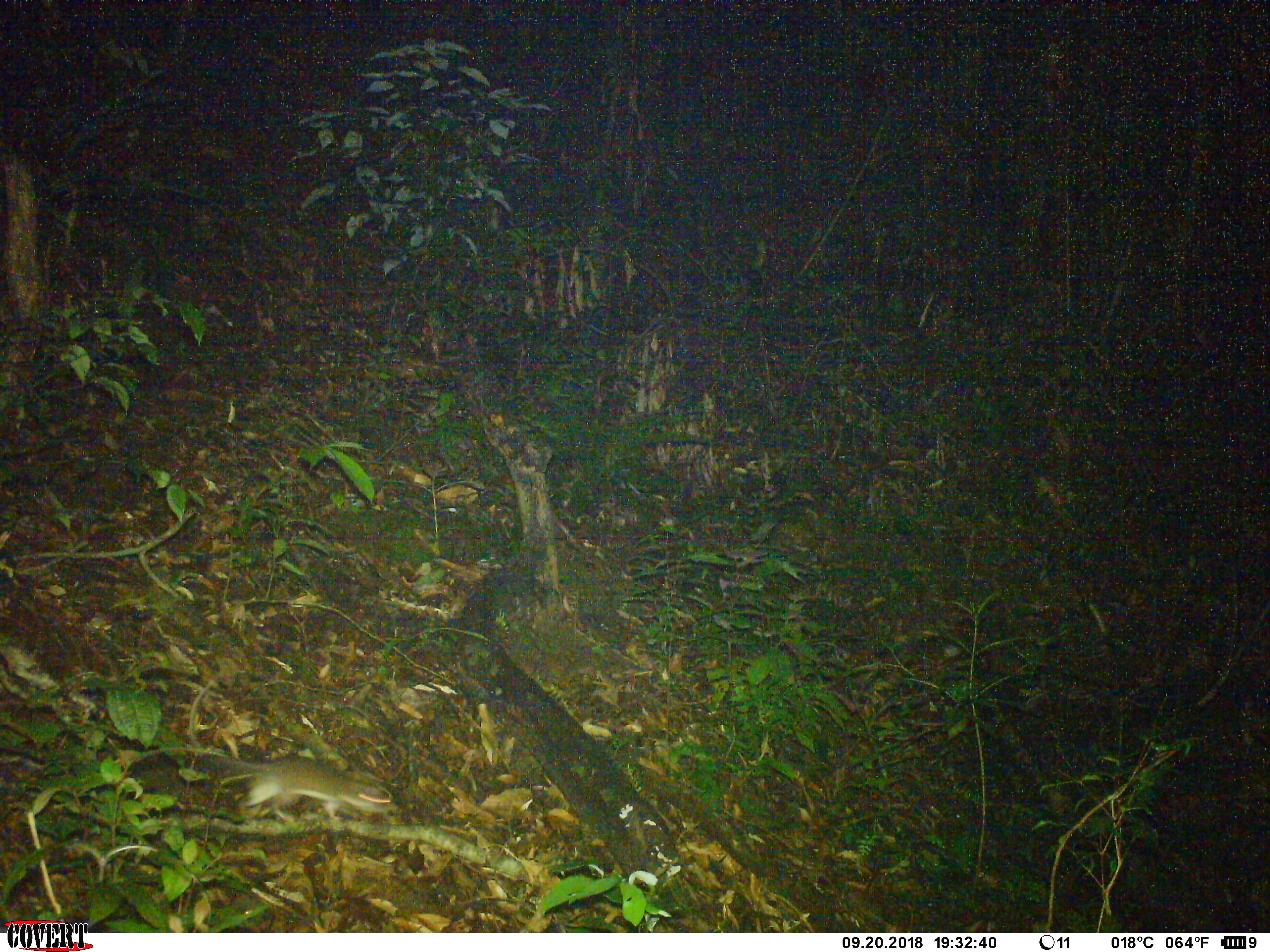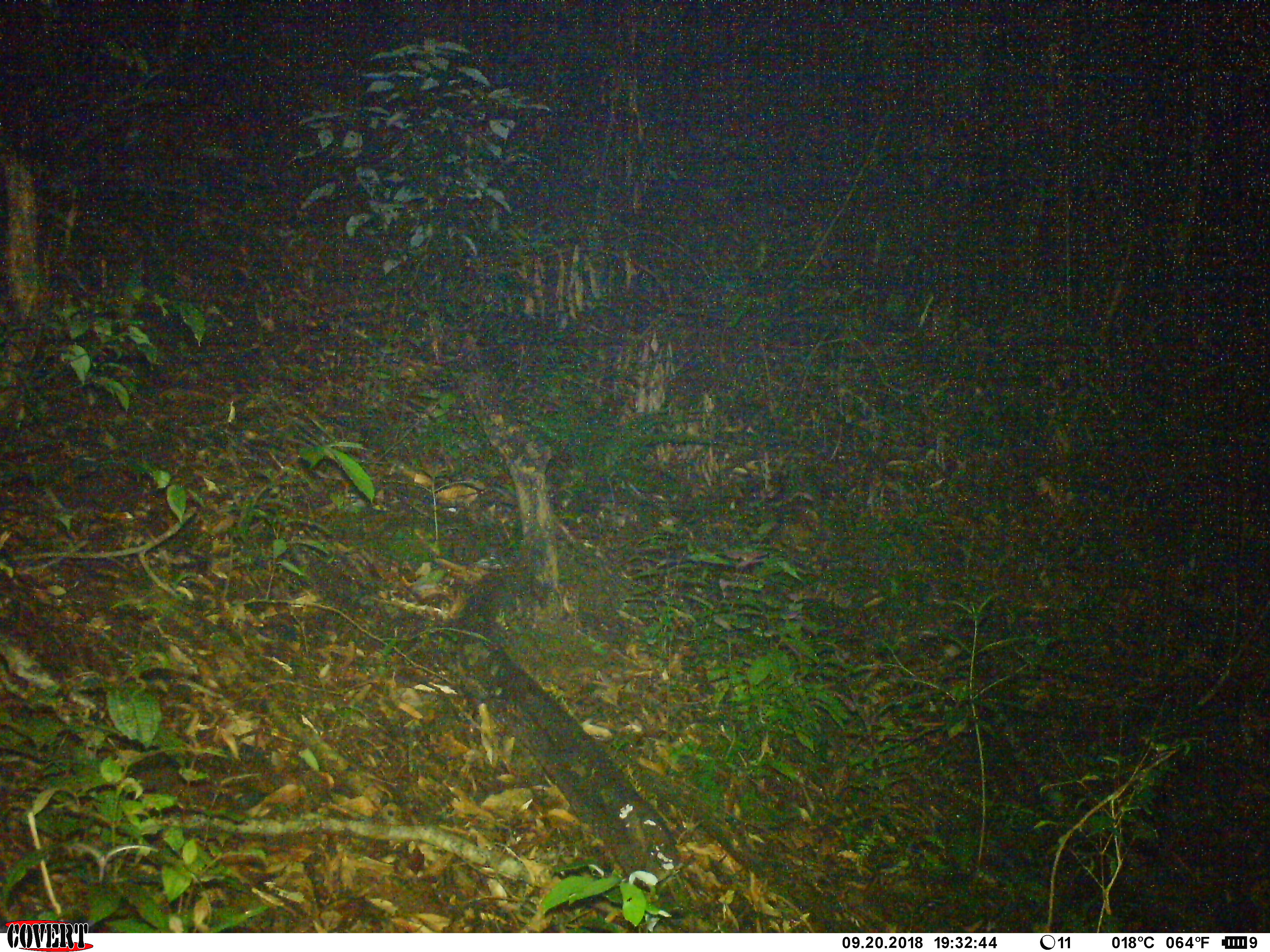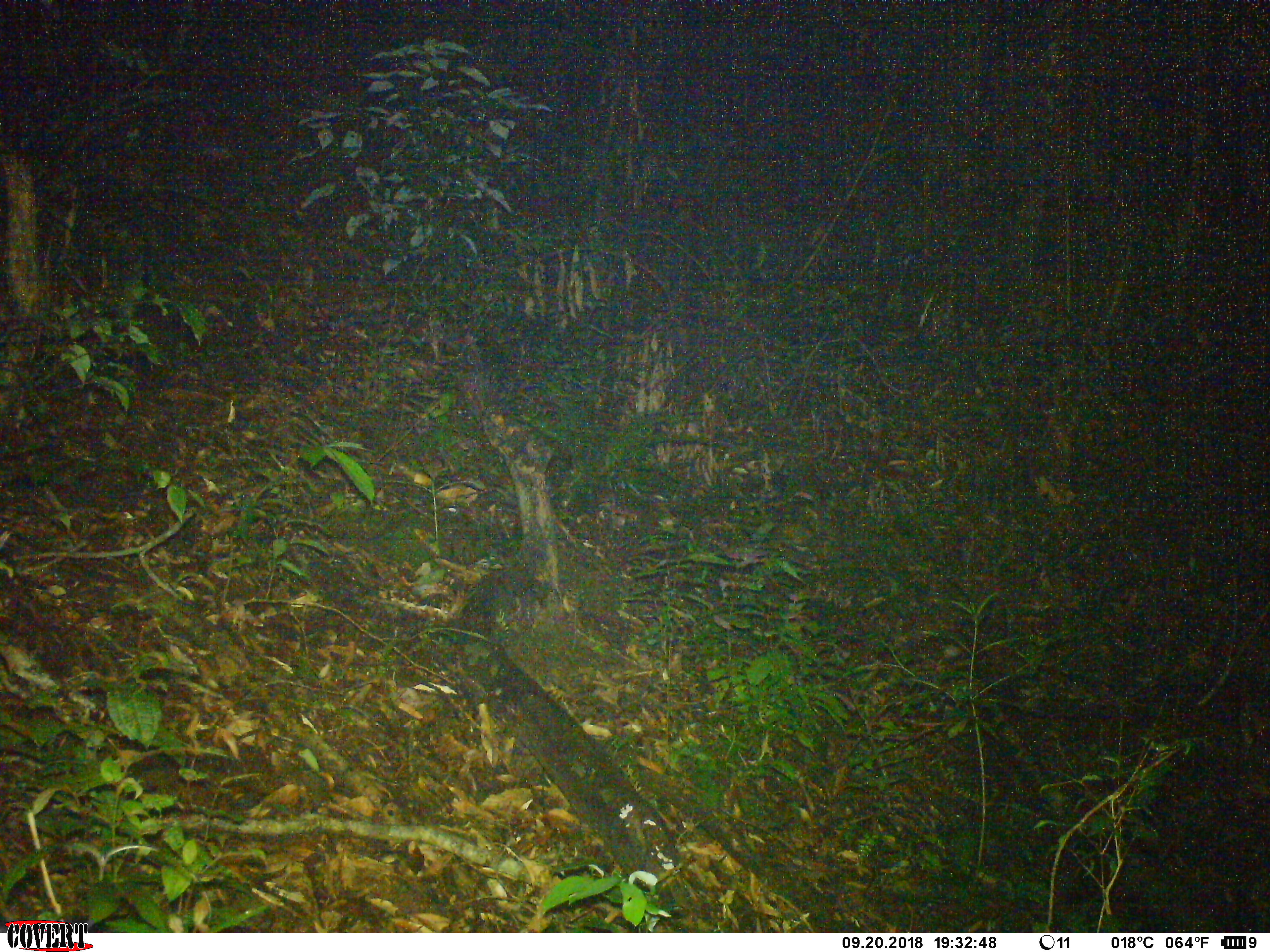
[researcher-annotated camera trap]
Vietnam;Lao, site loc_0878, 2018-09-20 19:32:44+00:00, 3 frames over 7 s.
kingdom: Animalia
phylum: Chordata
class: Mammalia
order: Rodentia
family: Muridae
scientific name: Muridae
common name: old-world mice and rats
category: unidentified murid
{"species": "unidentified murid (old-world mice and rats) (Muridae)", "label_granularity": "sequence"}